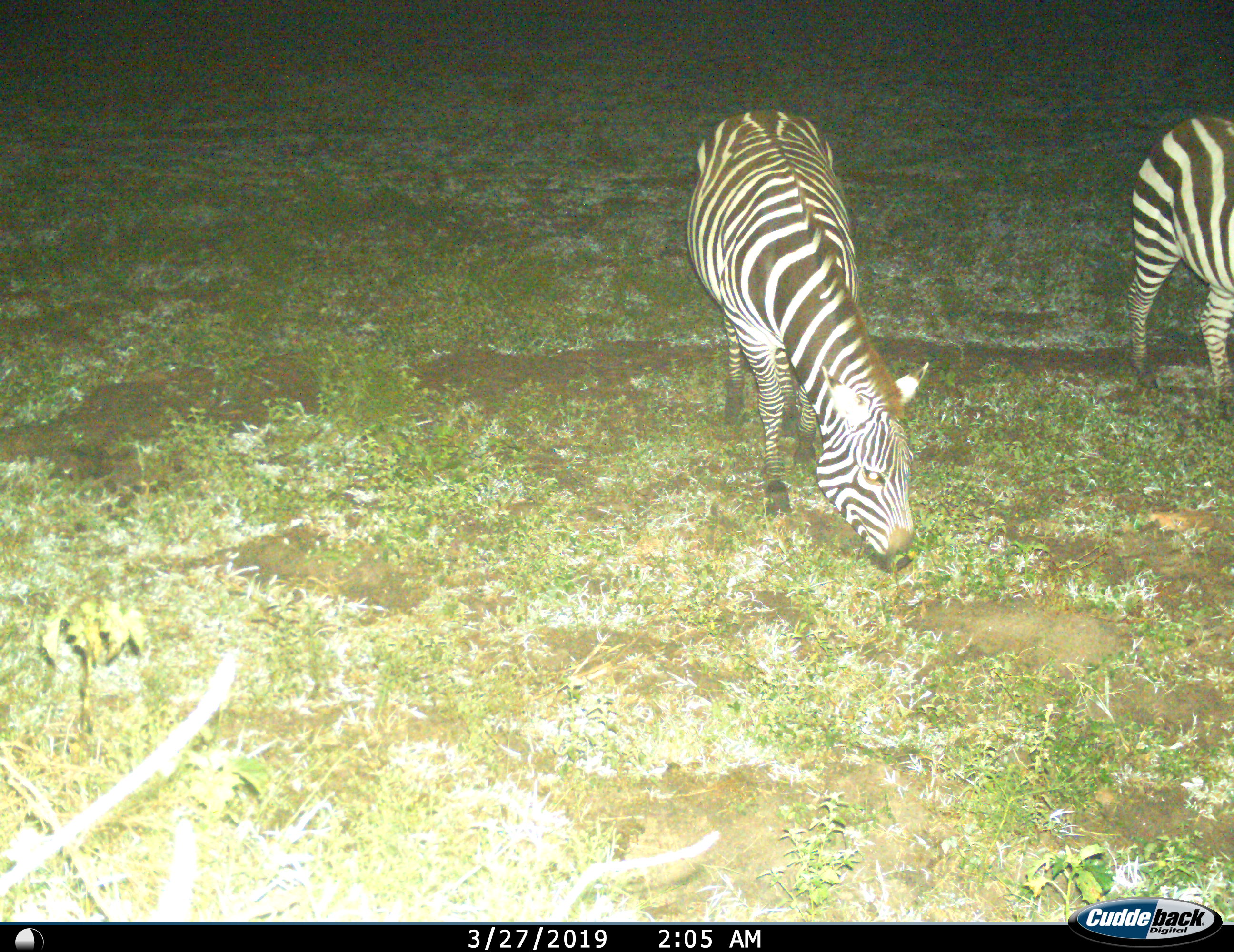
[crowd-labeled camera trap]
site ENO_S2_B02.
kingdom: Animalia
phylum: Chordata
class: Mammalia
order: Perissodactyla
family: Equidae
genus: Equus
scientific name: Equus quagga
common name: plains zebra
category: zebraplains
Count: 2.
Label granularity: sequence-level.